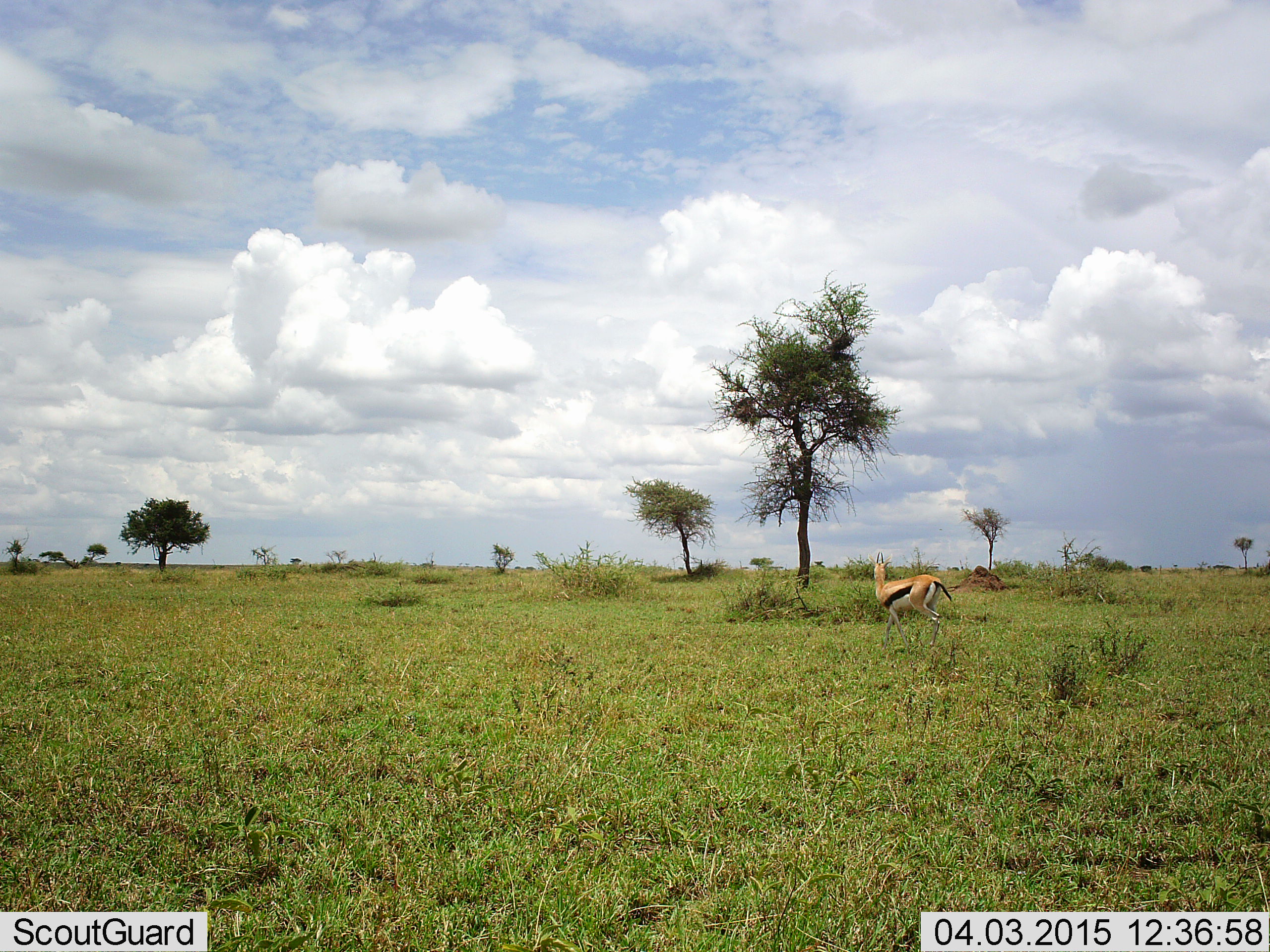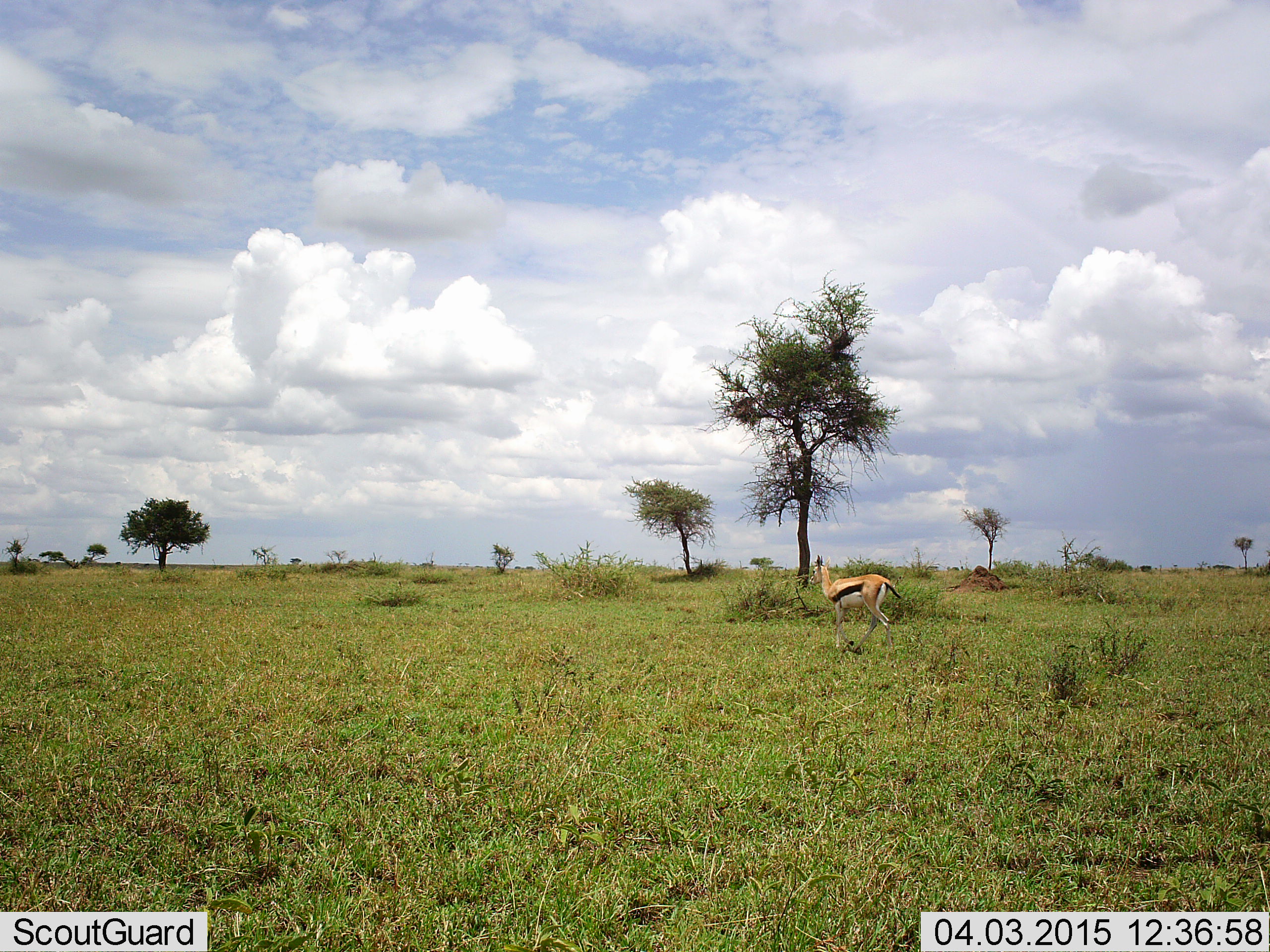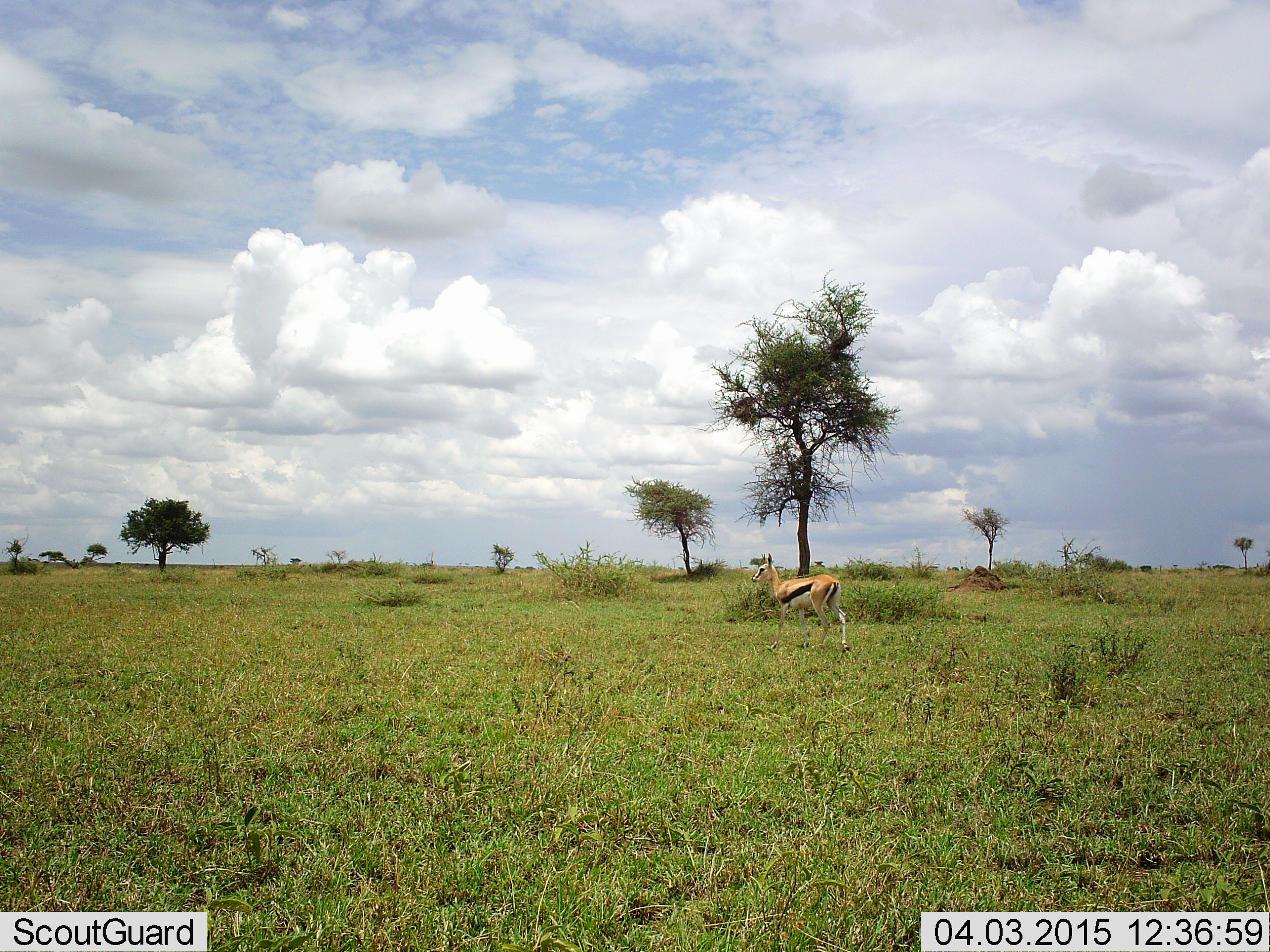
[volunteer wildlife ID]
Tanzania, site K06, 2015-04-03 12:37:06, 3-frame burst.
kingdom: Animalia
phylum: Chordata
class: Mammalia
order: Artiodactyla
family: Bovidae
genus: Eudorcas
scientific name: Eudorcas thomsonii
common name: thomson's gazelle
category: gazellethomsons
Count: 1.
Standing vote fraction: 10%.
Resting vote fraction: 0%.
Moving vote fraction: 90%.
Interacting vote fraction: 0%.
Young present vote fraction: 0%.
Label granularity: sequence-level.